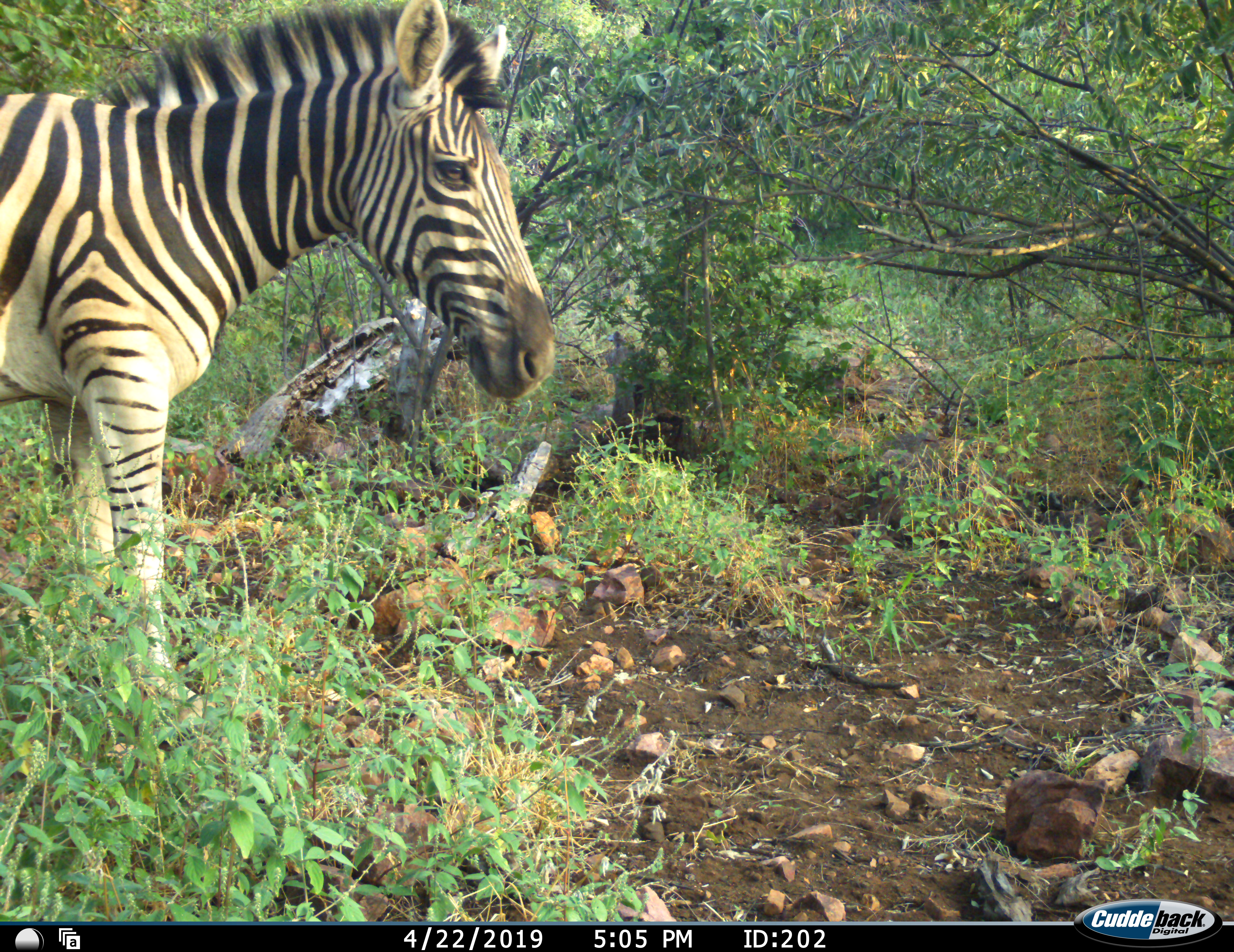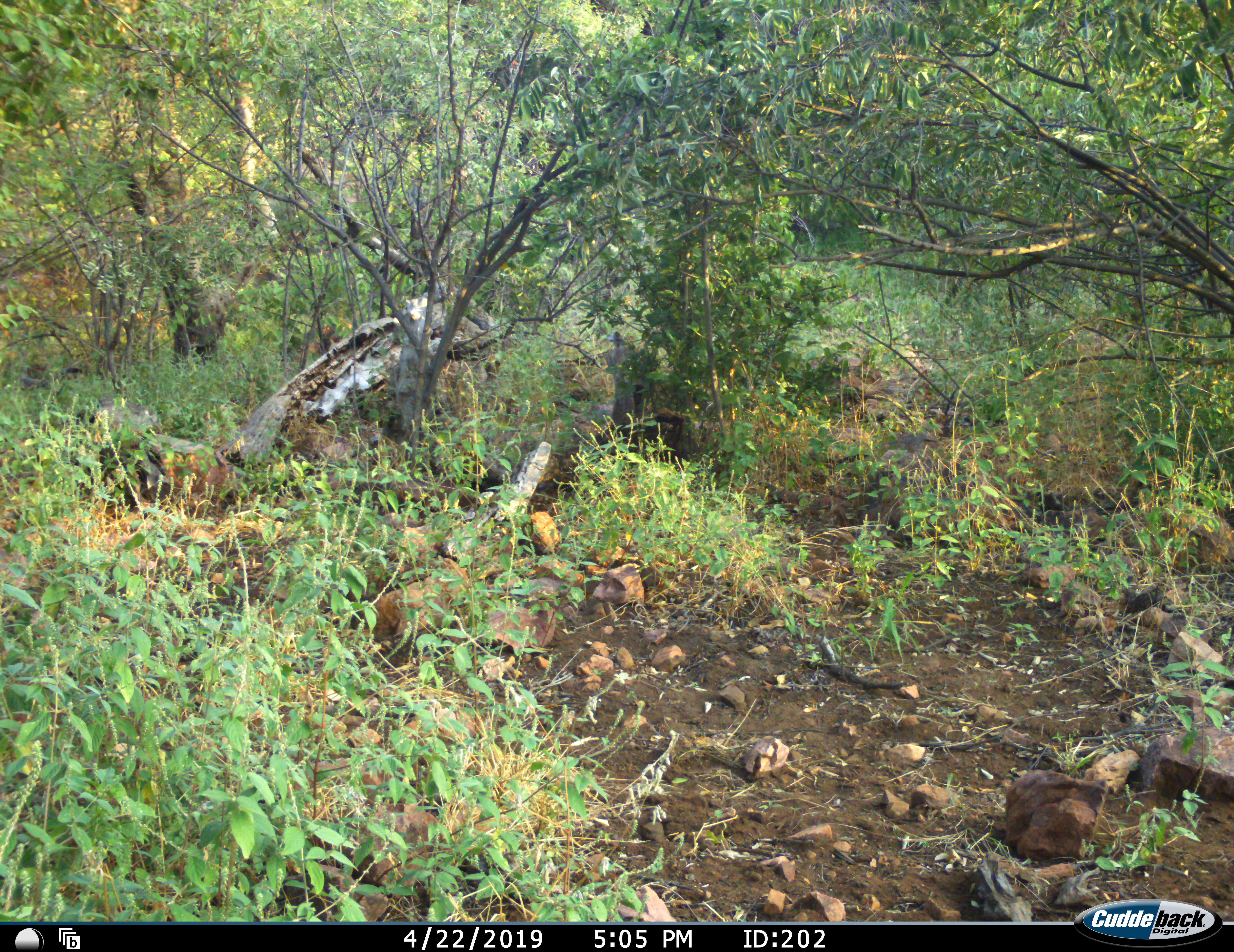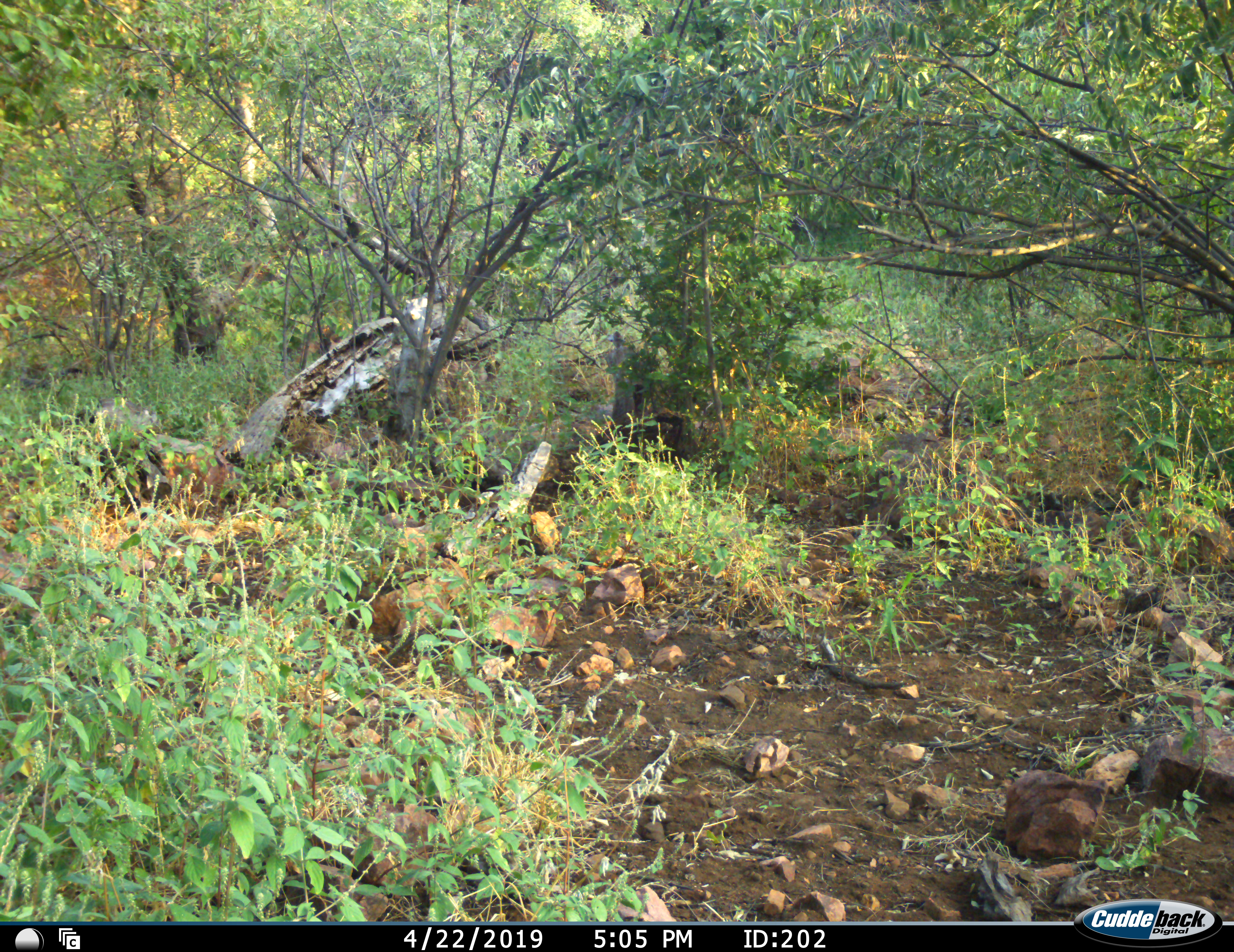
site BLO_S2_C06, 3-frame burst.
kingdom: Animalia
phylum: Chordata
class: Mammalia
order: Perissodactyla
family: Equidae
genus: Equus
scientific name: Equus quagga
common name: plains zebra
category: zebraplains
Zebraplains (plains zebra) (Equus quagga), count 1. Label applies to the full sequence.